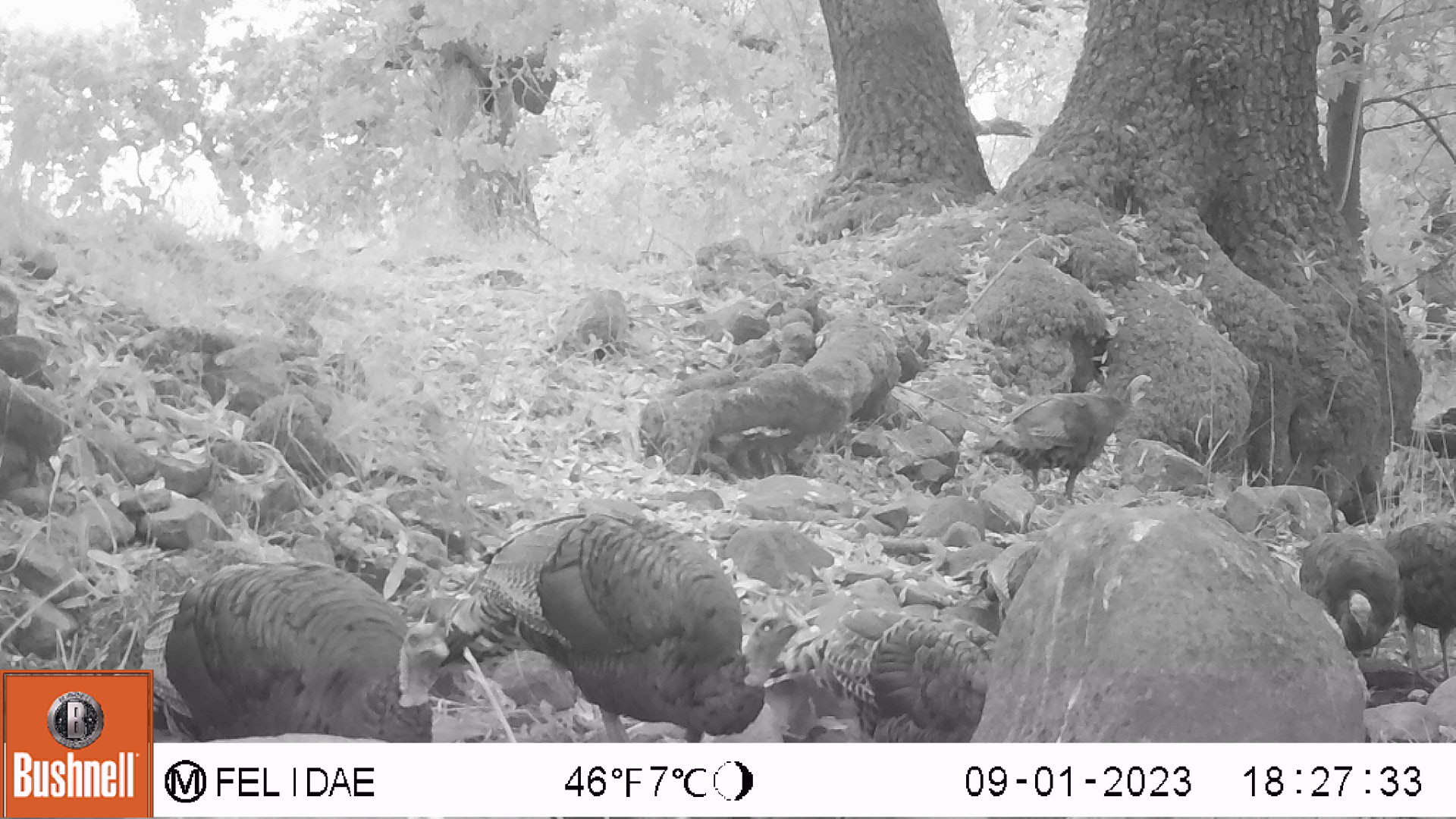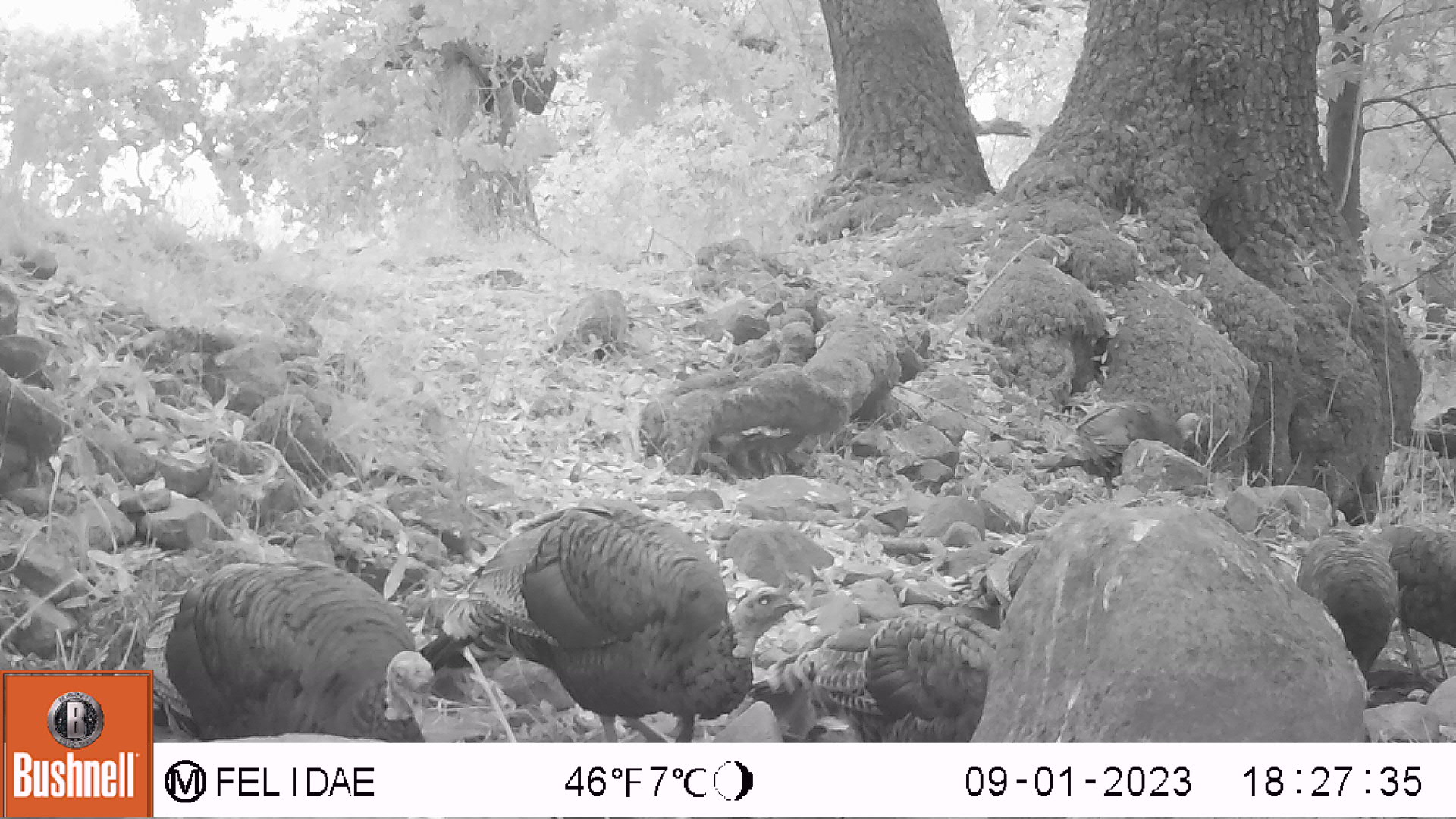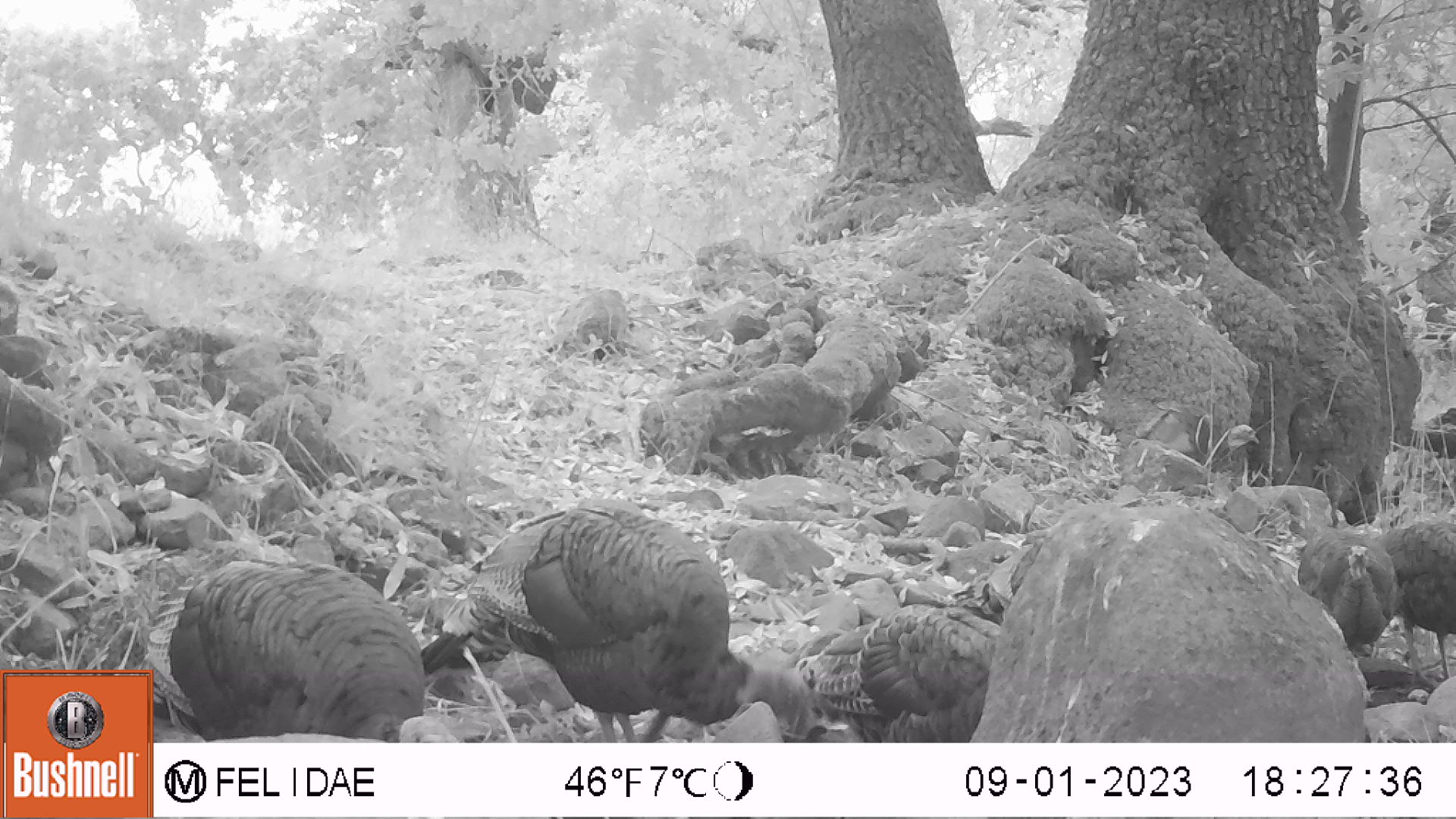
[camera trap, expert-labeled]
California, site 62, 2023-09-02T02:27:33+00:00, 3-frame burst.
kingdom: Animalia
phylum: Chordata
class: Aves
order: Galliformes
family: Phasianidae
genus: Meleagris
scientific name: Meleagris gallopavo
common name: turkey